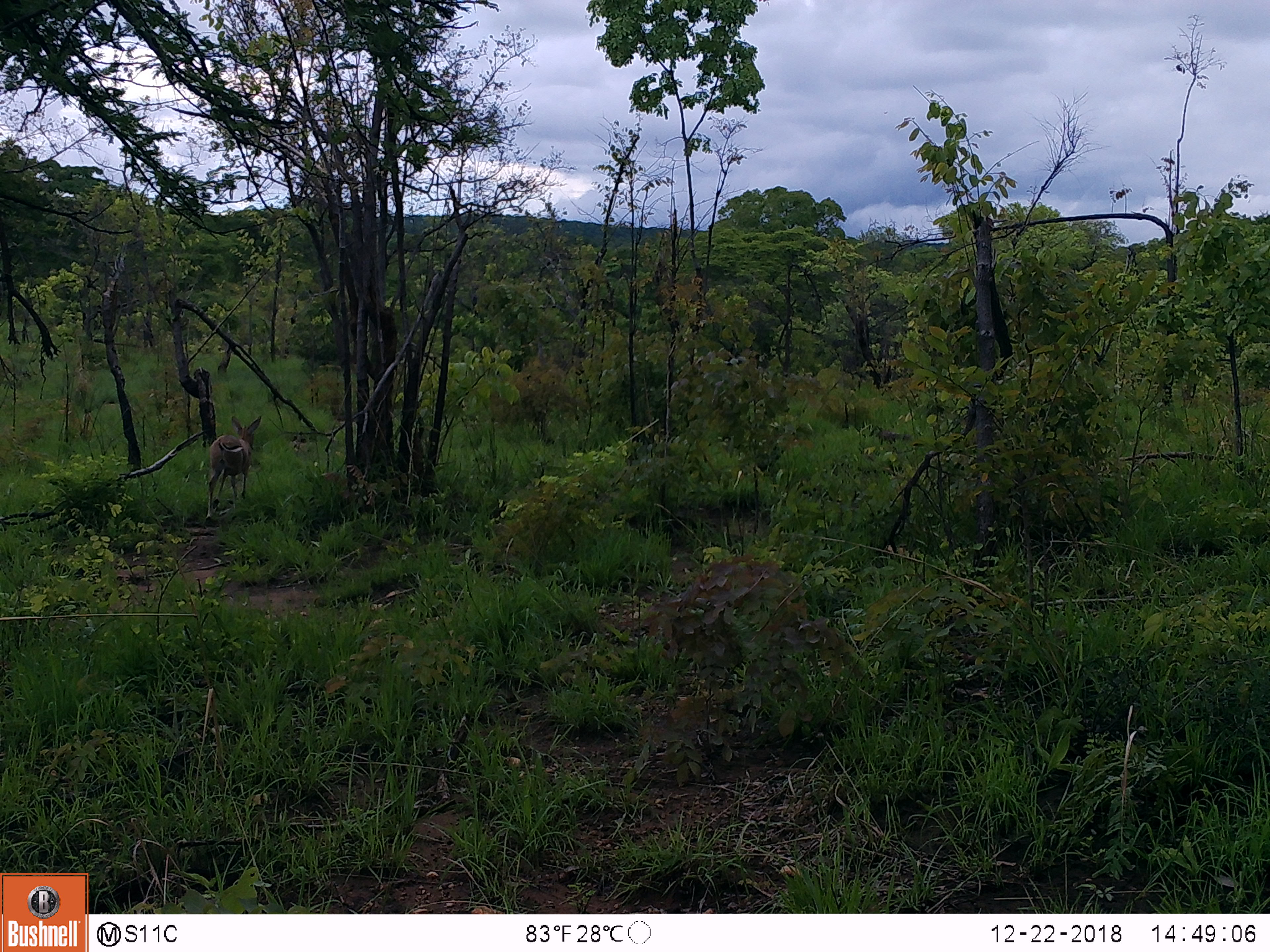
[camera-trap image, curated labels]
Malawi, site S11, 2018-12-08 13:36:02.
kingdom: Animalia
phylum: Chordata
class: Mammalia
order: Artiodactyla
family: Bovidae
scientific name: Antilopinae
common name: small antelope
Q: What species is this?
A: Small antelope (Antilopinae).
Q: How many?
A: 1.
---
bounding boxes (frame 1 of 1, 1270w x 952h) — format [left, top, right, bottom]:
small antelope: [194, 407, 278, 518]